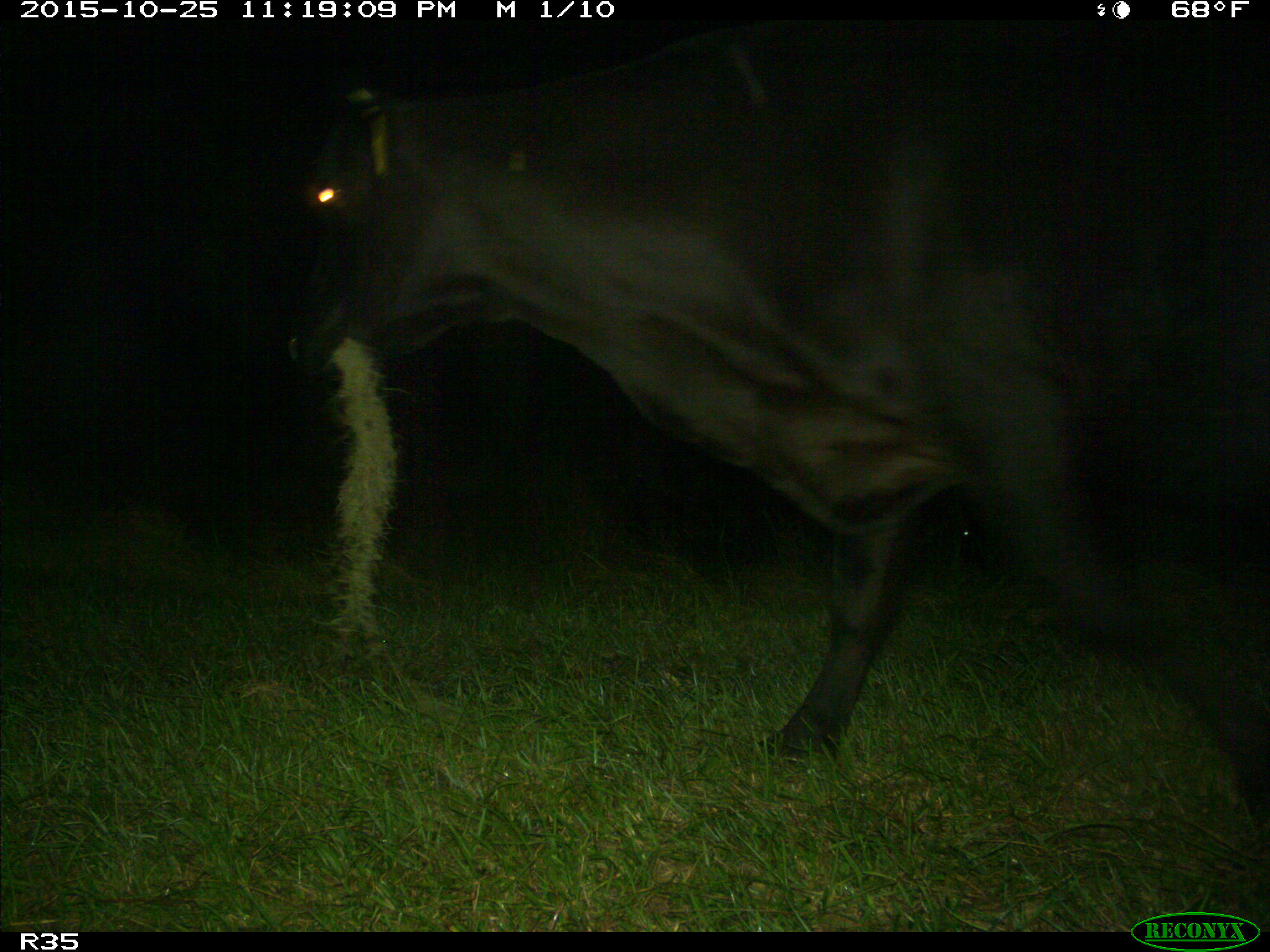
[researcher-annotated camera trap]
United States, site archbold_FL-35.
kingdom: Animalia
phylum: Chordata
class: Mammalia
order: Artiodactyla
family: Bovidae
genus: Bos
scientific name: Bos taurus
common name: domestic cow